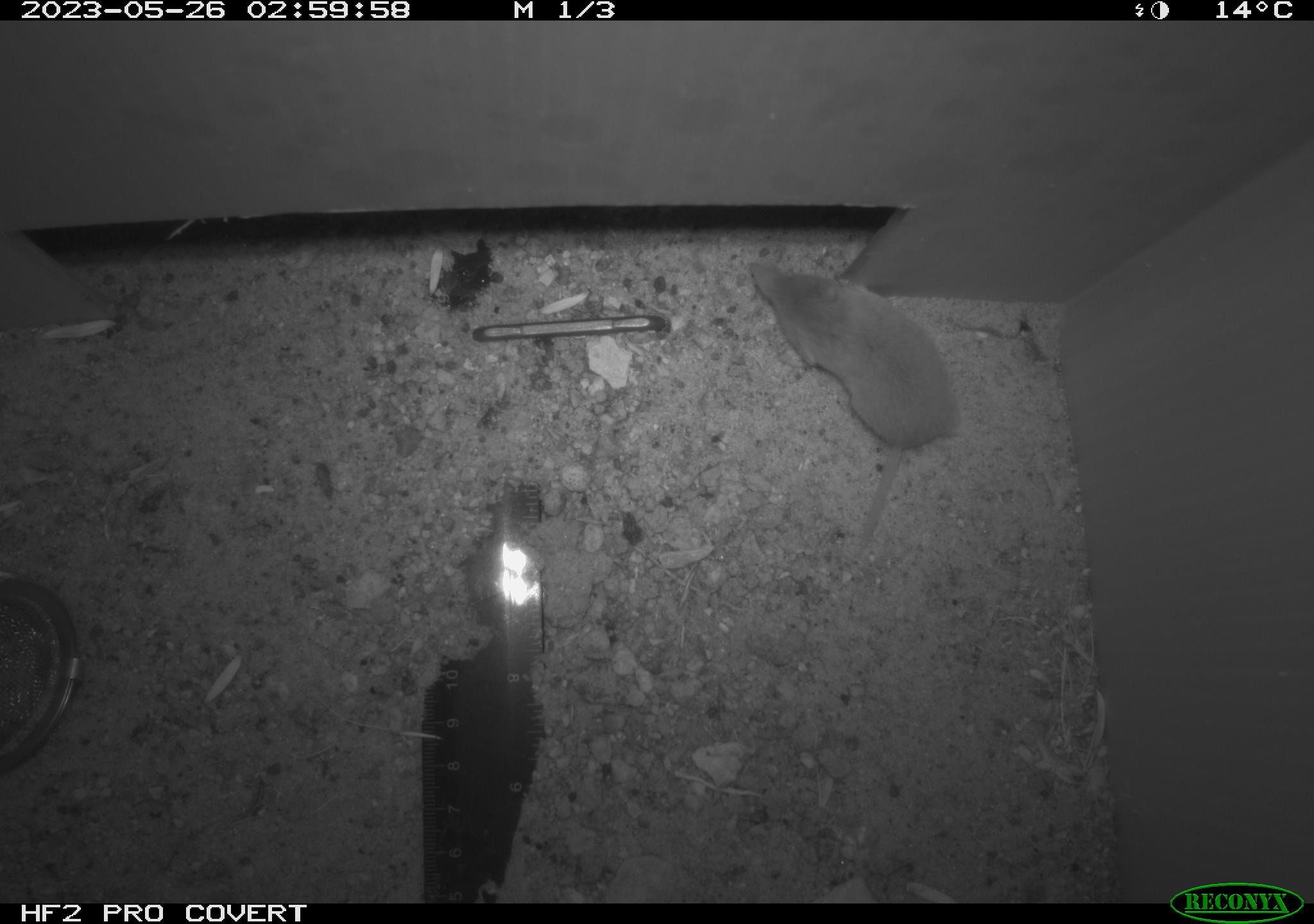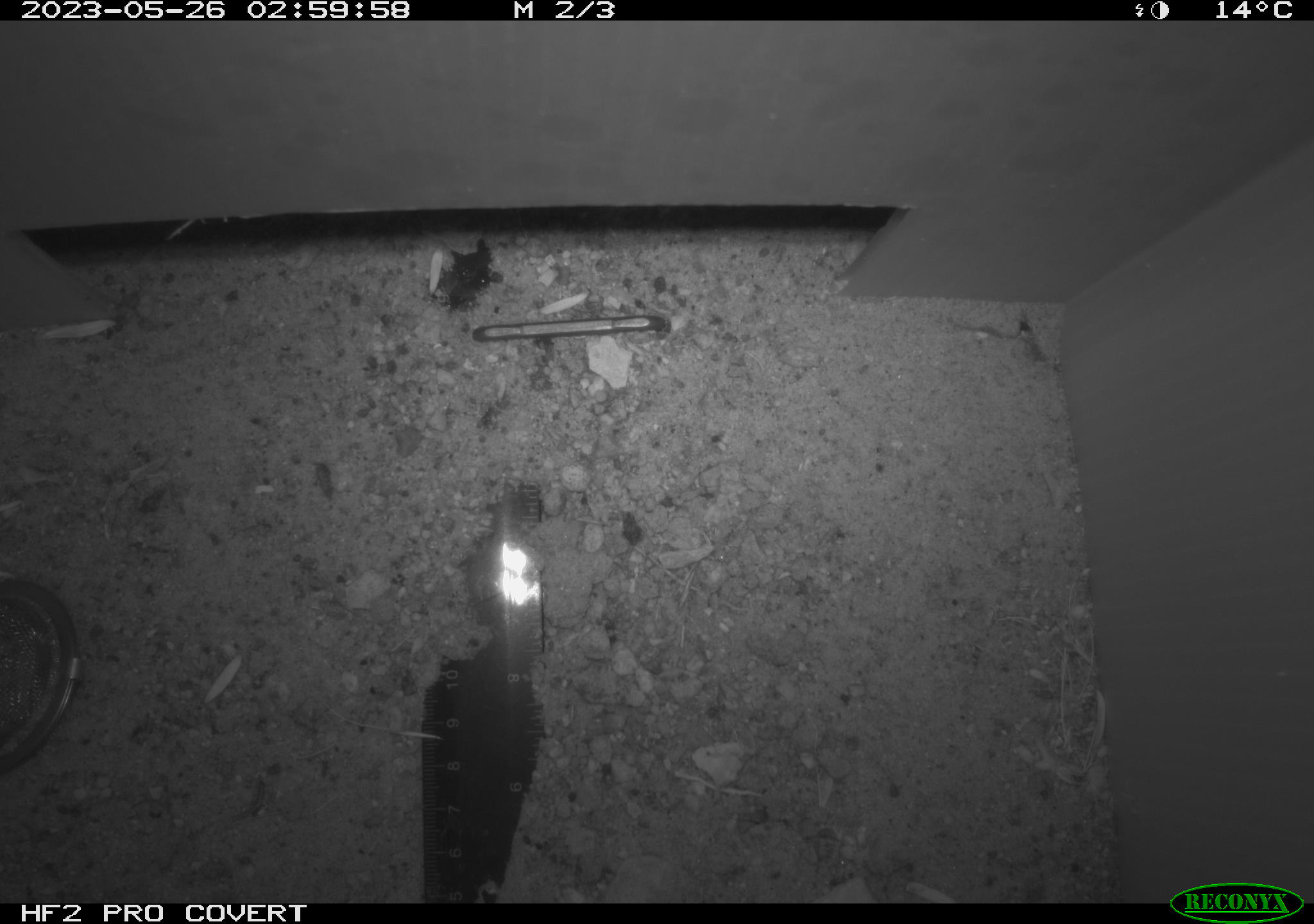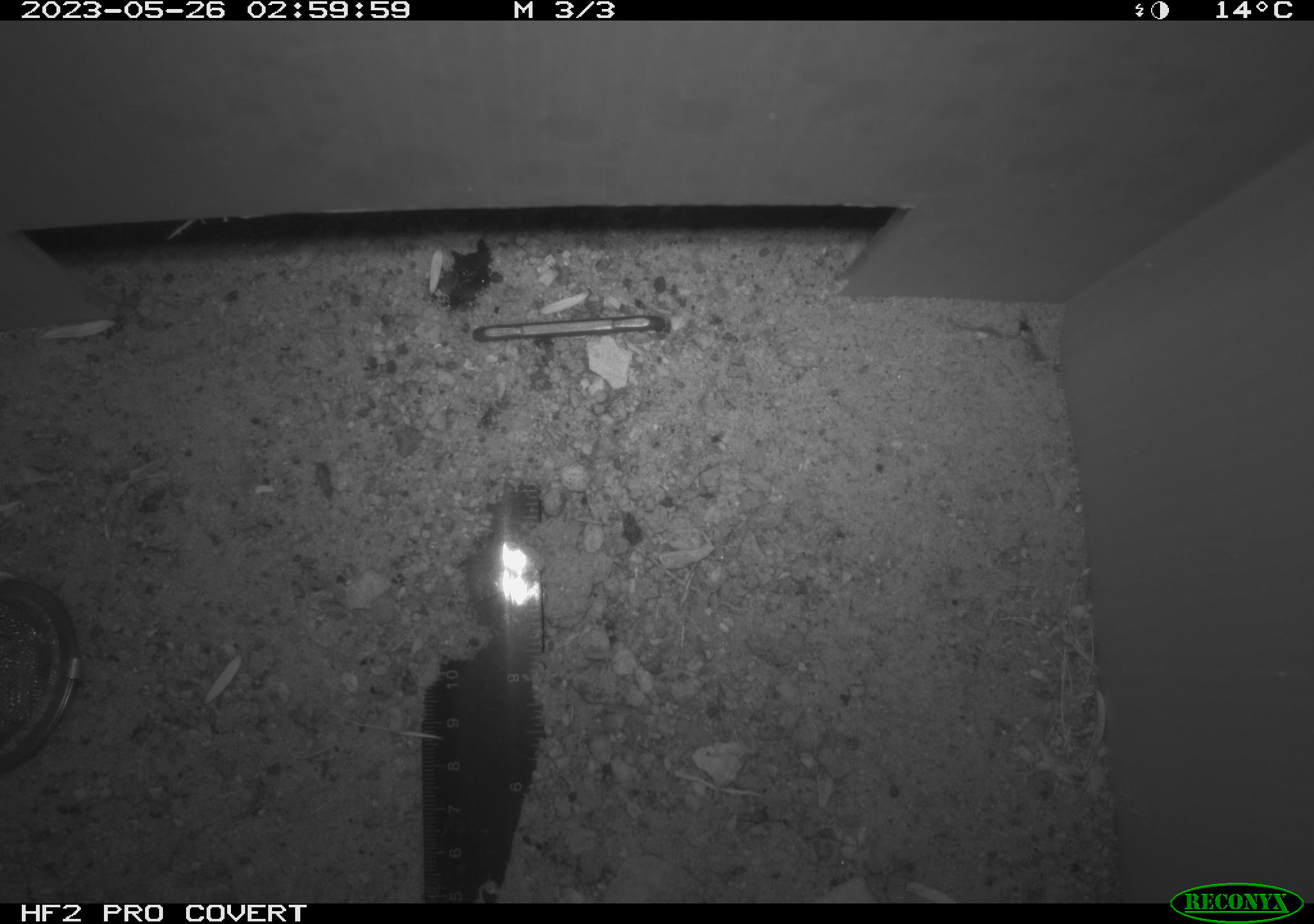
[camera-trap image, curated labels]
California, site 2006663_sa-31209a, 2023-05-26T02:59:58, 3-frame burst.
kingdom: Animalia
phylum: Chordata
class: Mammalia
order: Rodentia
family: Cricetidae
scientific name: Arvicolinae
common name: voles, lemmings, and muskrats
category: arvicolinae subfamily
Arvicolinae subfamily (voles, lemmings, and muskrats) (Arvicolinae).